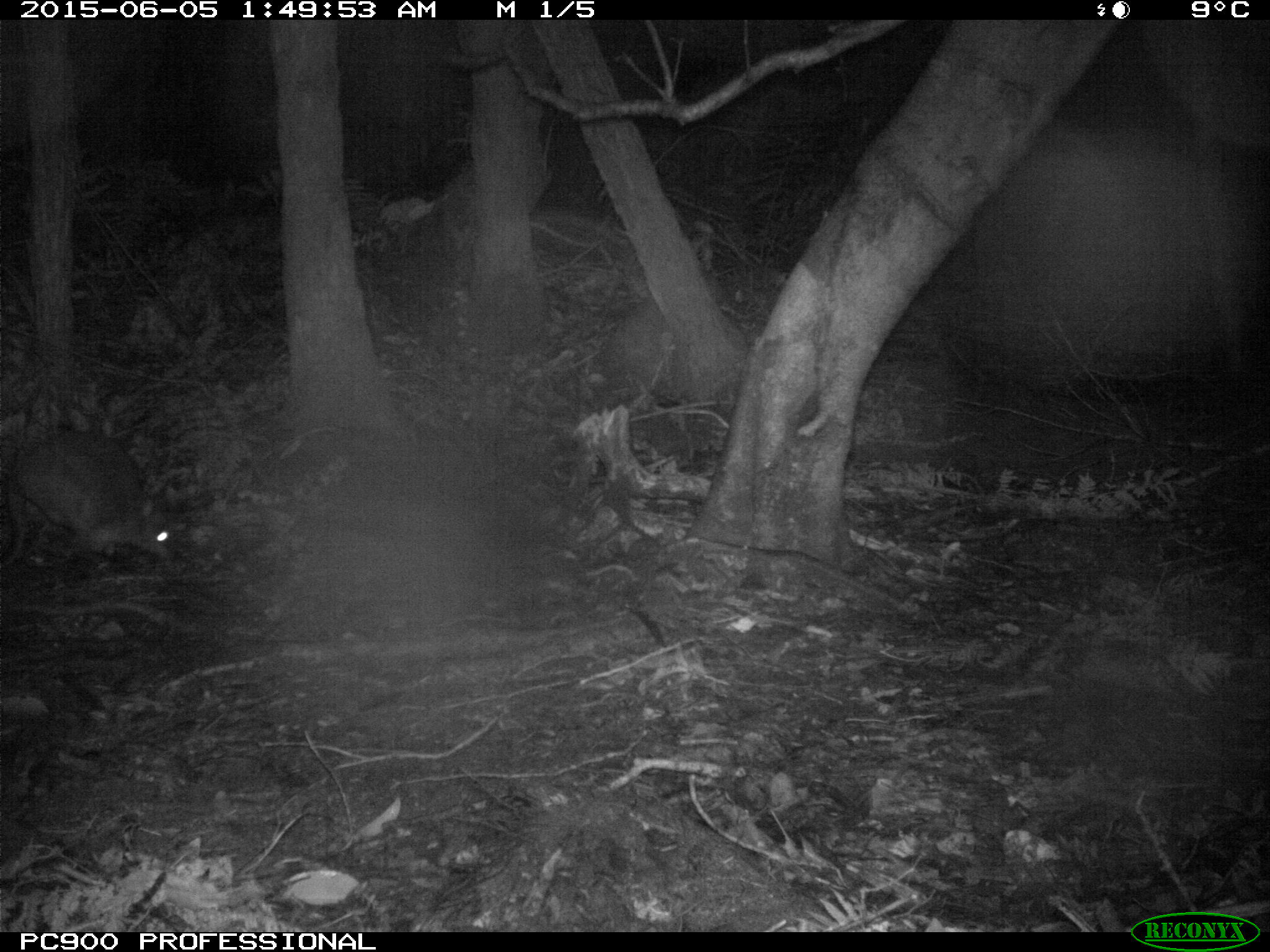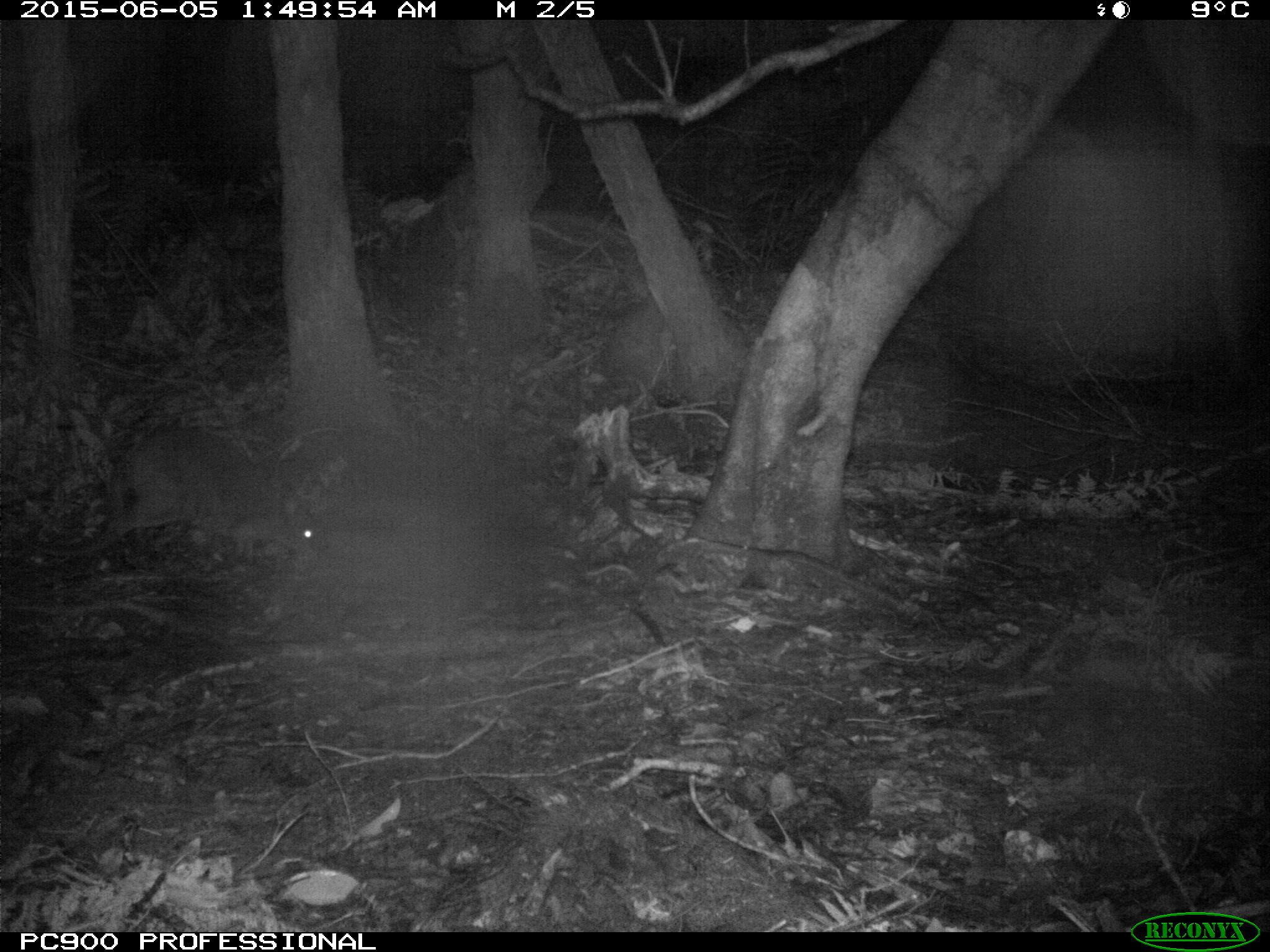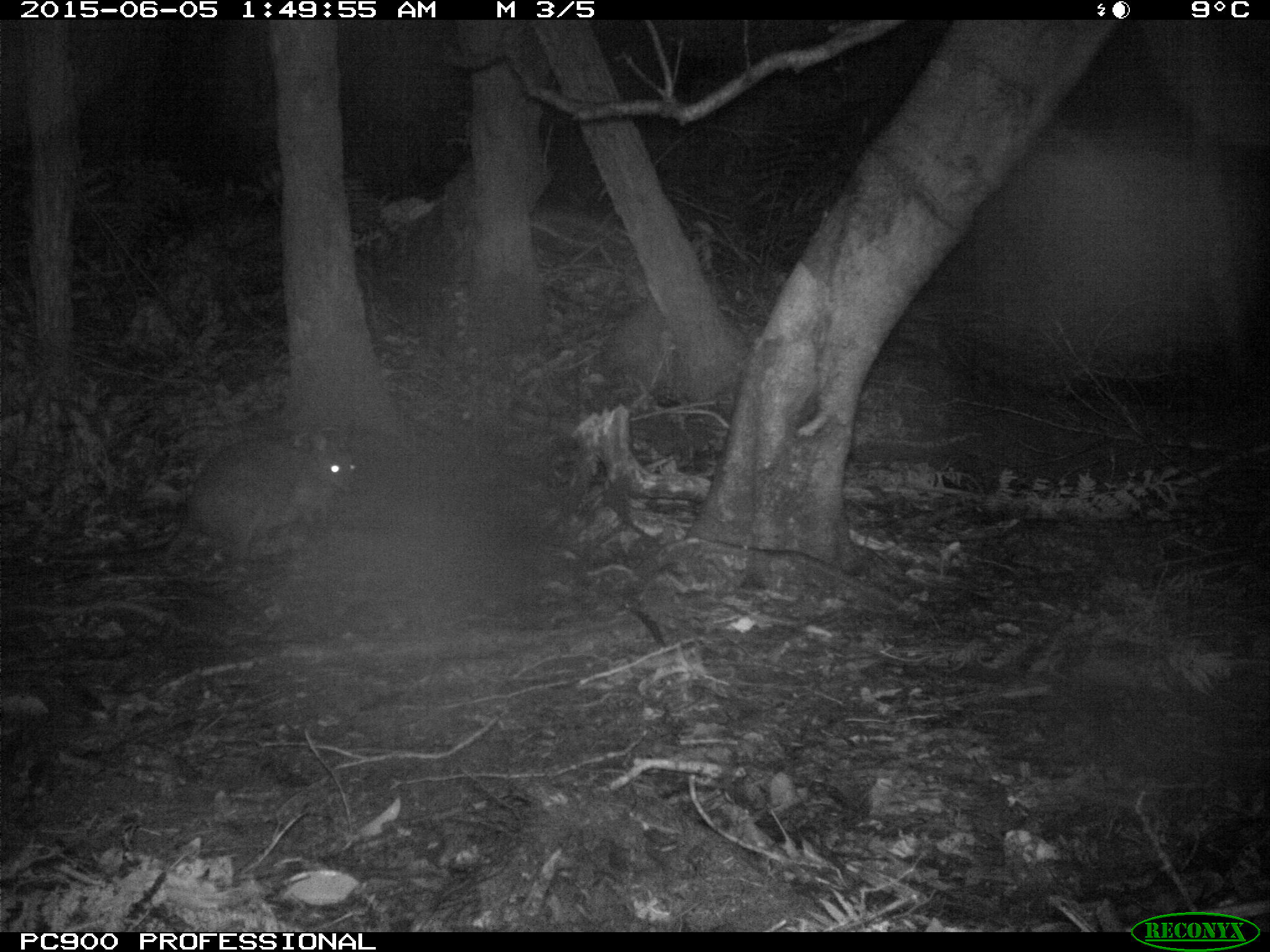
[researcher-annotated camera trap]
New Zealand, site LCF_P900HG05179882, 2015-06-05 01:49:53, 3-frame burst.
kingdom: Animalia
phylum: Chordata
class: Mammalia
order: Diprotodontia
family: Macropodidae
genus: Notamacropus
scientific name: Notamacropus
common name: wallaby